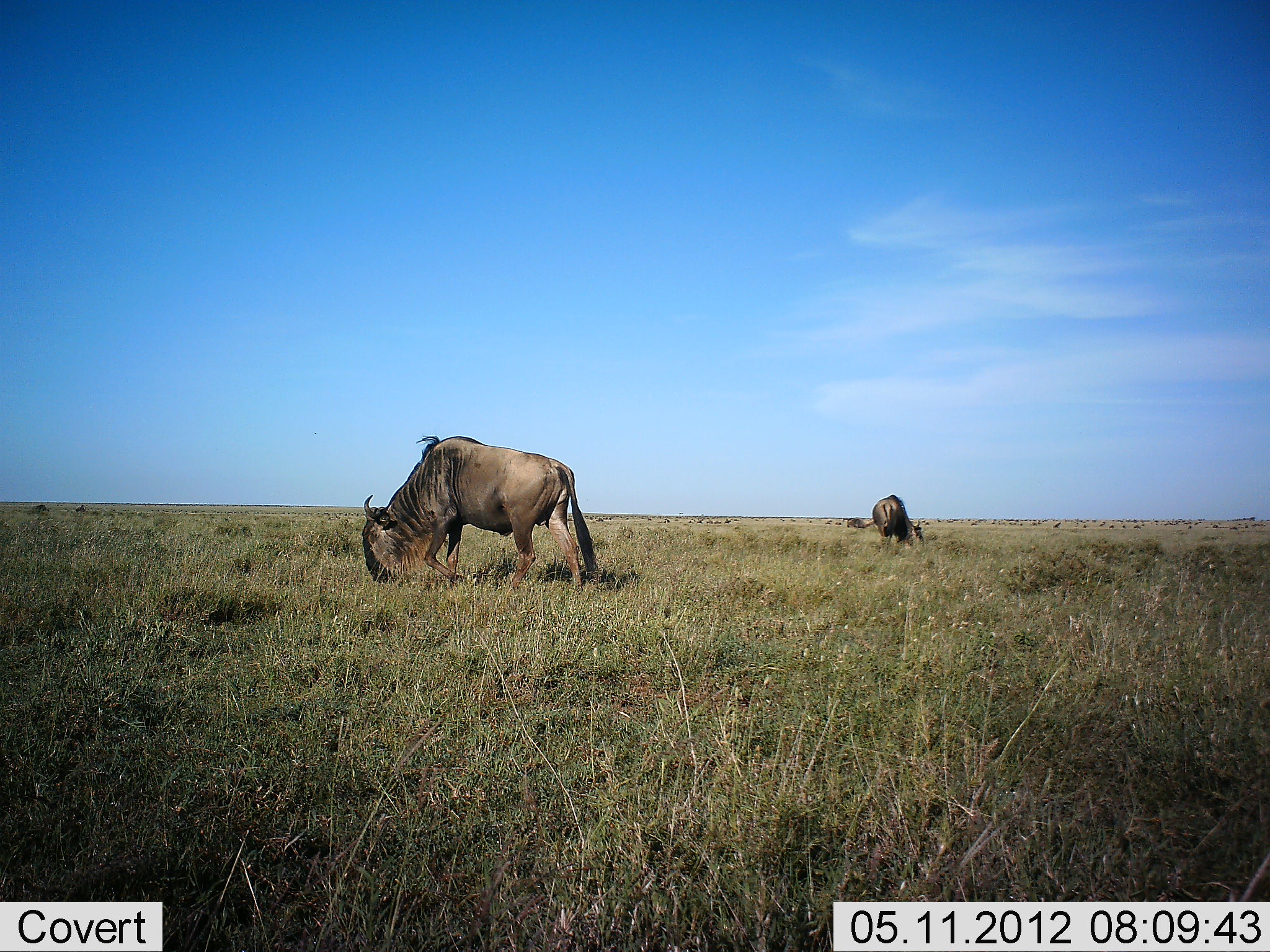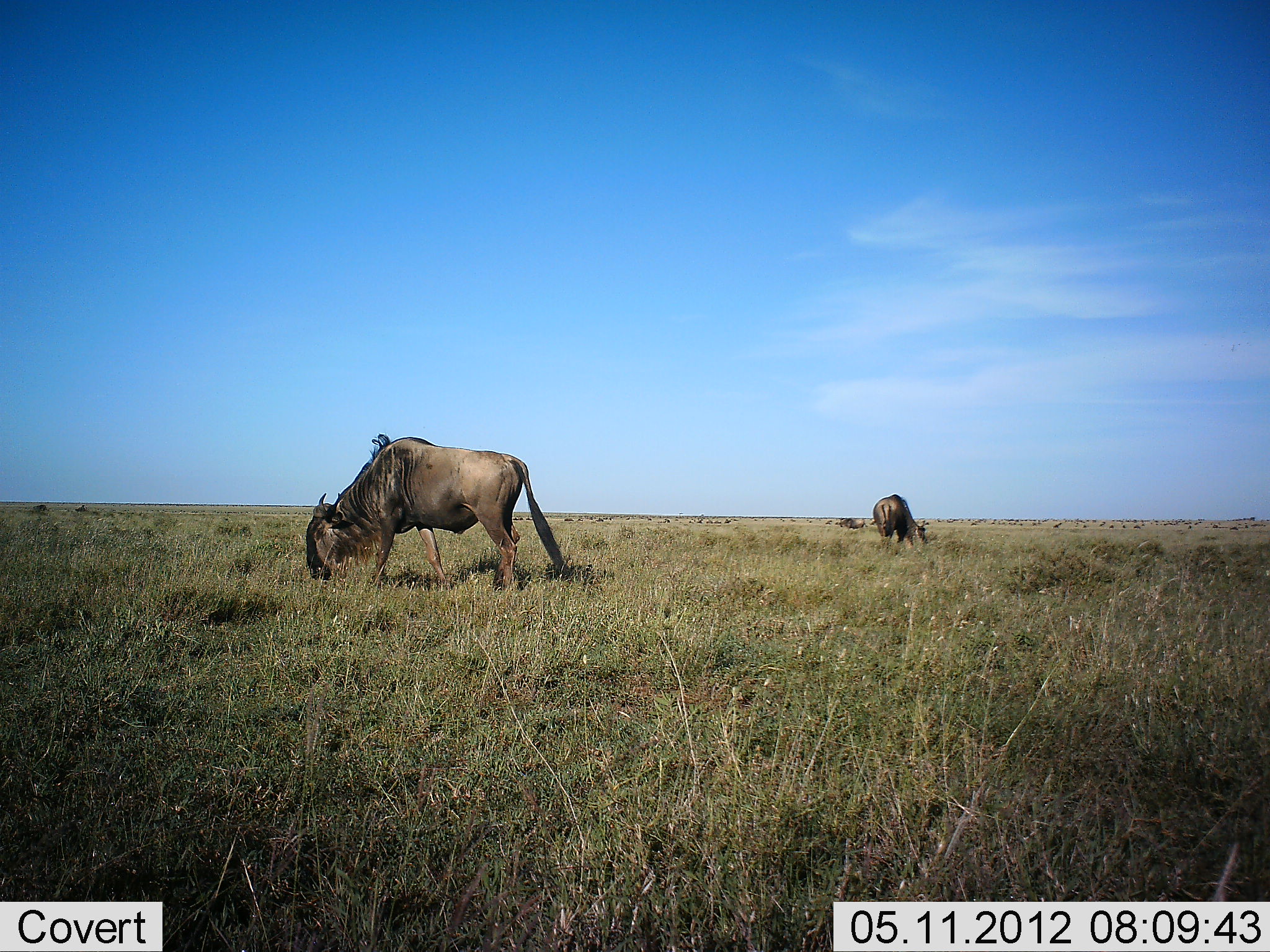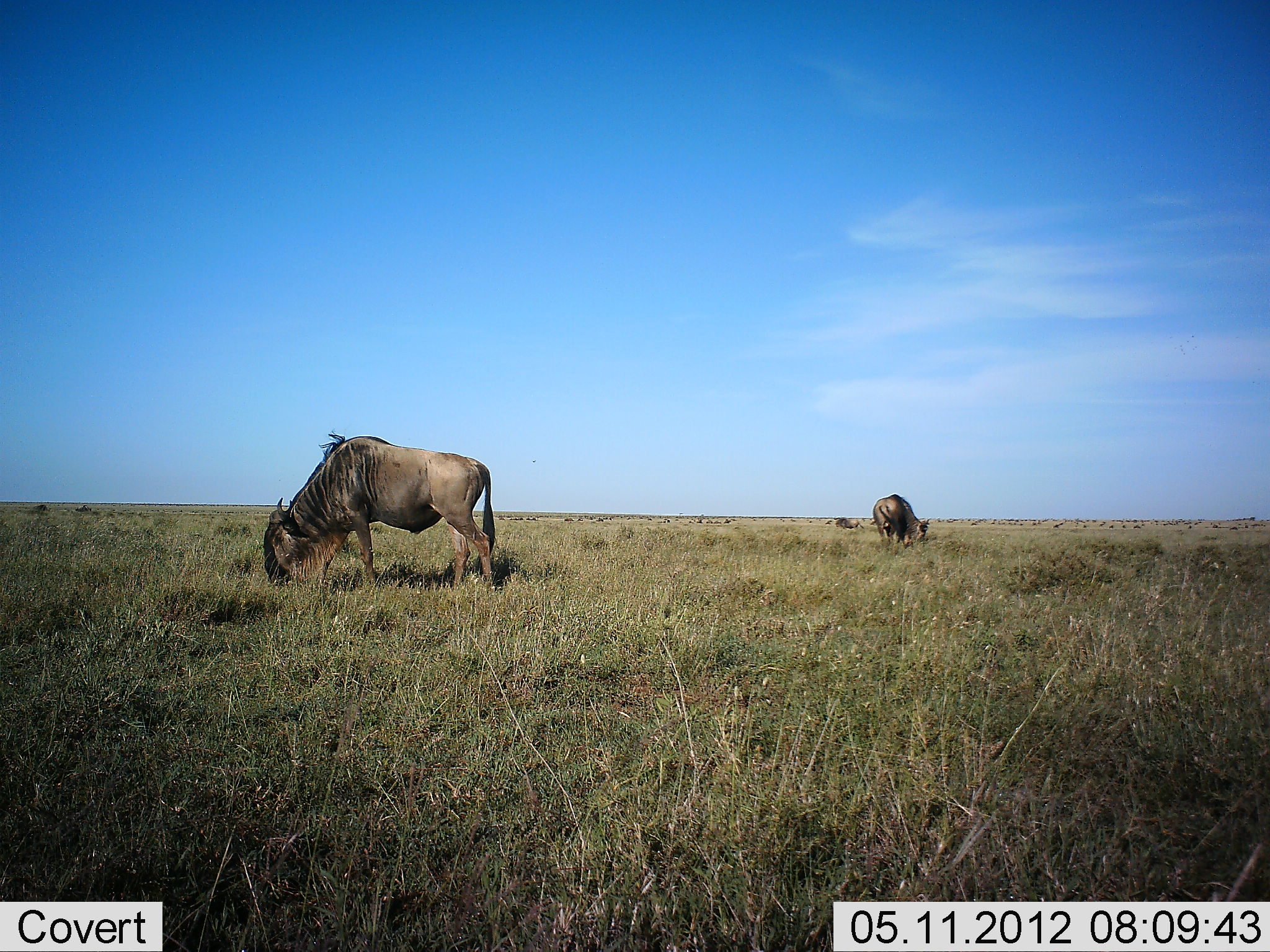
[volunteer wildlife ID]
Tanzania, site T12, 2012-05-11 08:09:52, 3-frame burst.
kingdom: Animalia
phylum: Chordata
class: Mammalia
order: Artiodactyla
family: Bovidae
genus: Connochaetes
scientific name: Connochaetes taurinus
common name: blue wildebeest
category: wildebeest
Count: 2.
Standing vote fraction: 30%.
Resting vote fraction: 0%.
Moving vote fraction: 40%.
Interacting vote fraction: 0%.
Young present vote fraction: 0%.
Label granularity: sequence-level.